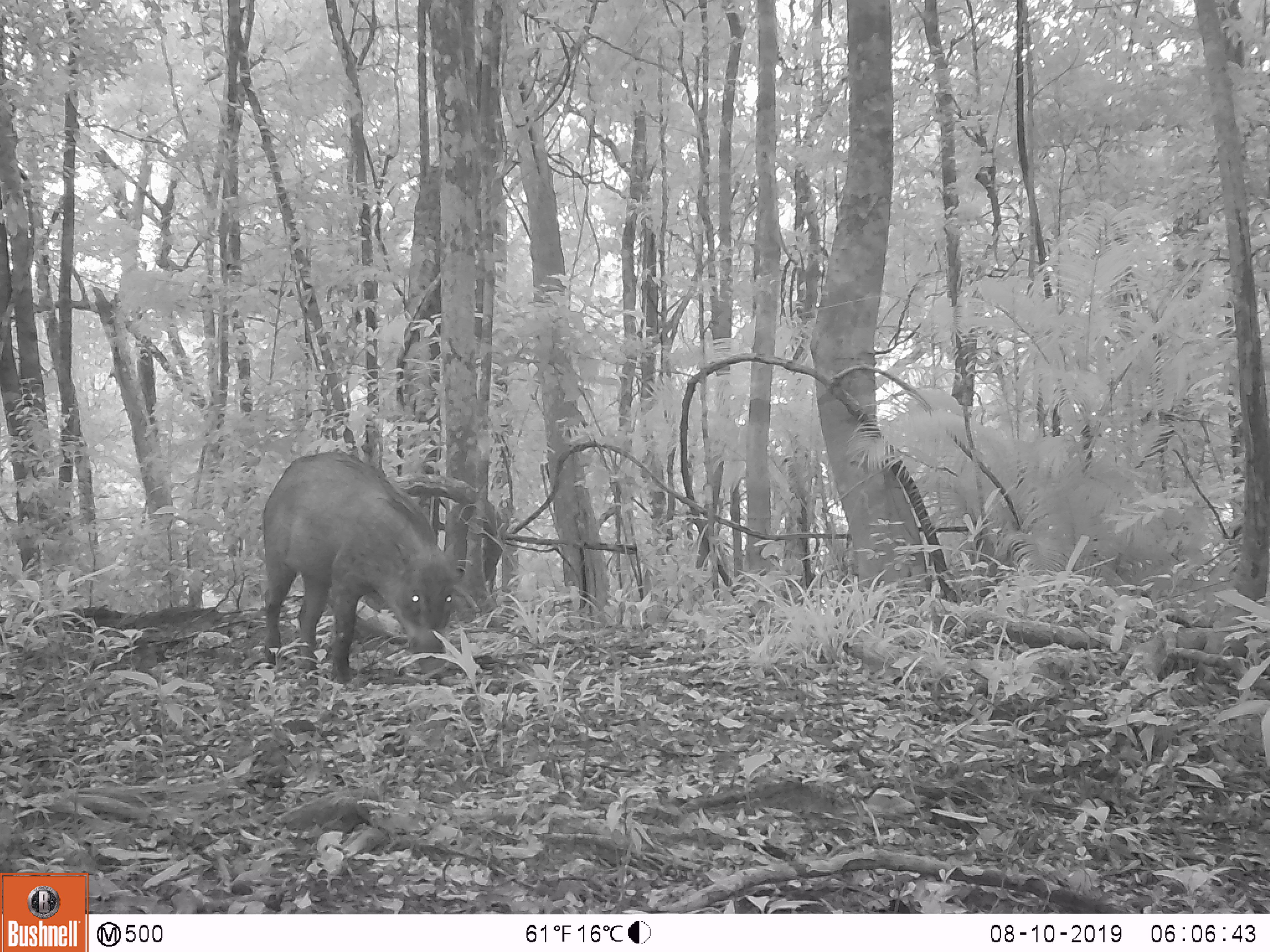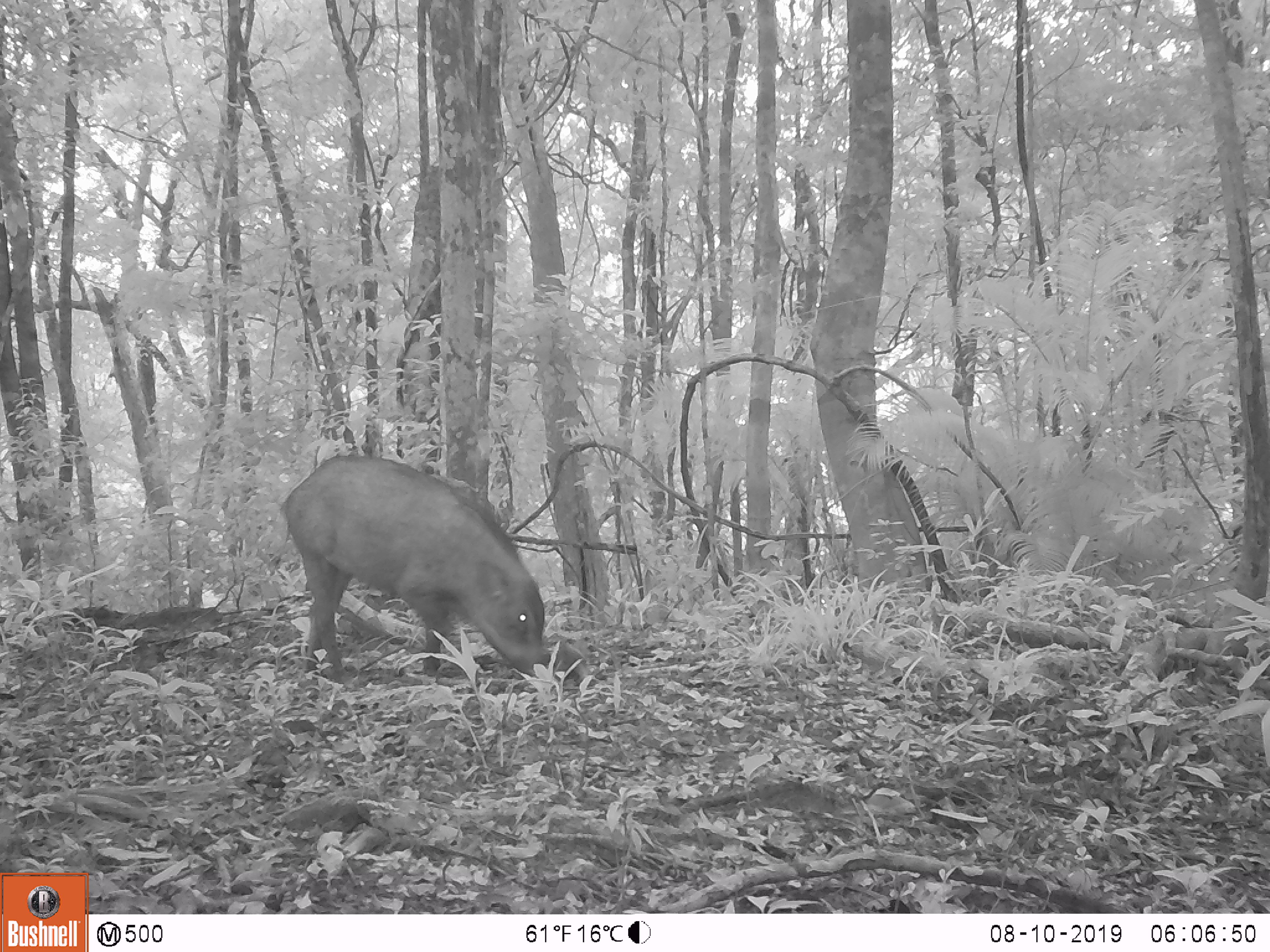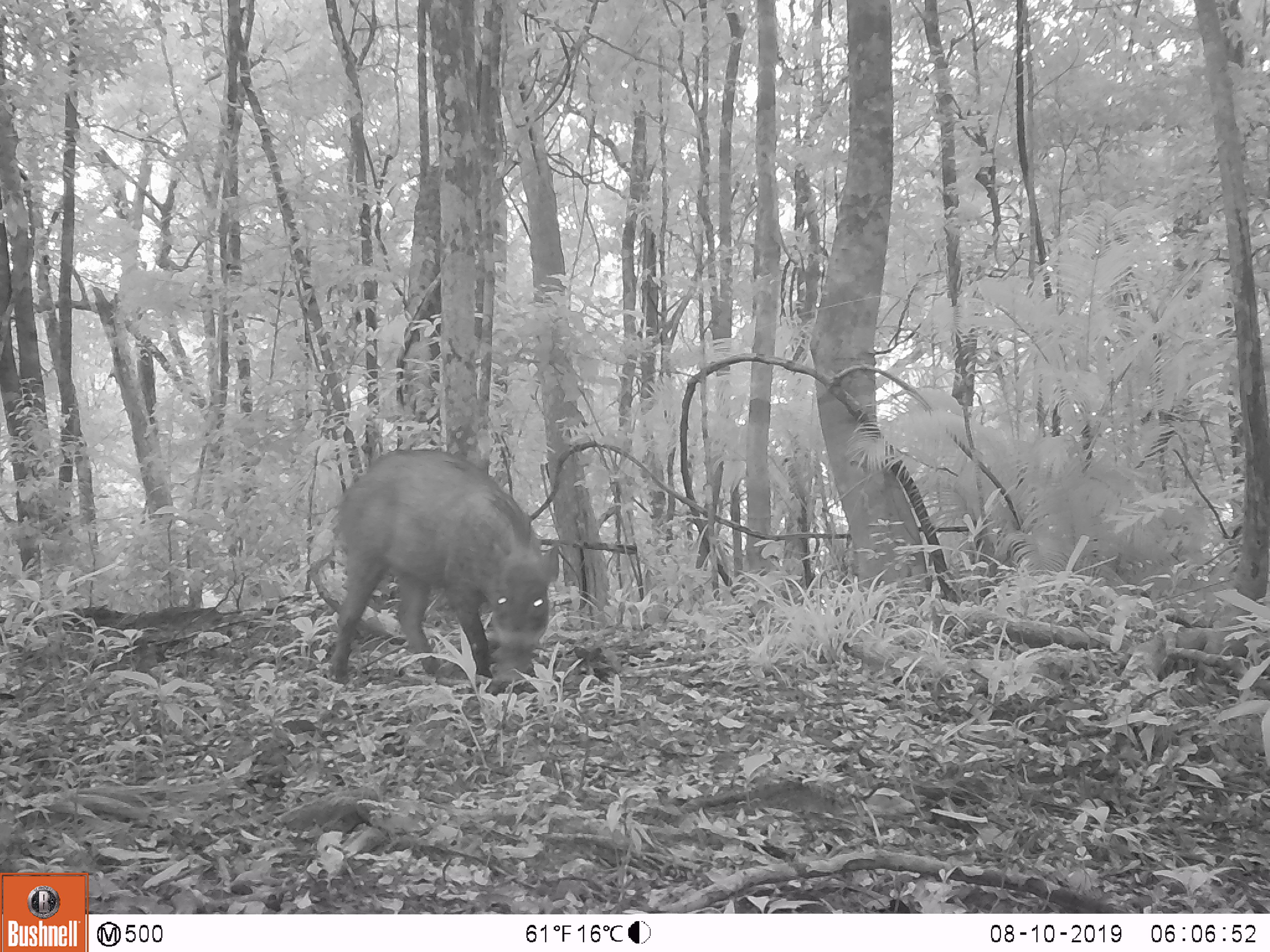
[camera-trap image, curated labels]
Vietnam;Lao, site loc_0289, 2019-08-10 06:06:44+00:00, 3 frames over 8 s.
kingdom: Animalia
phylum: Chordata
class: Mammalia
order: Artiodactyla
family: Suidae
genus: Sus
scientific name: Sus scrofa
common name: eurasian wild pig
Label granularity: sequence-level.